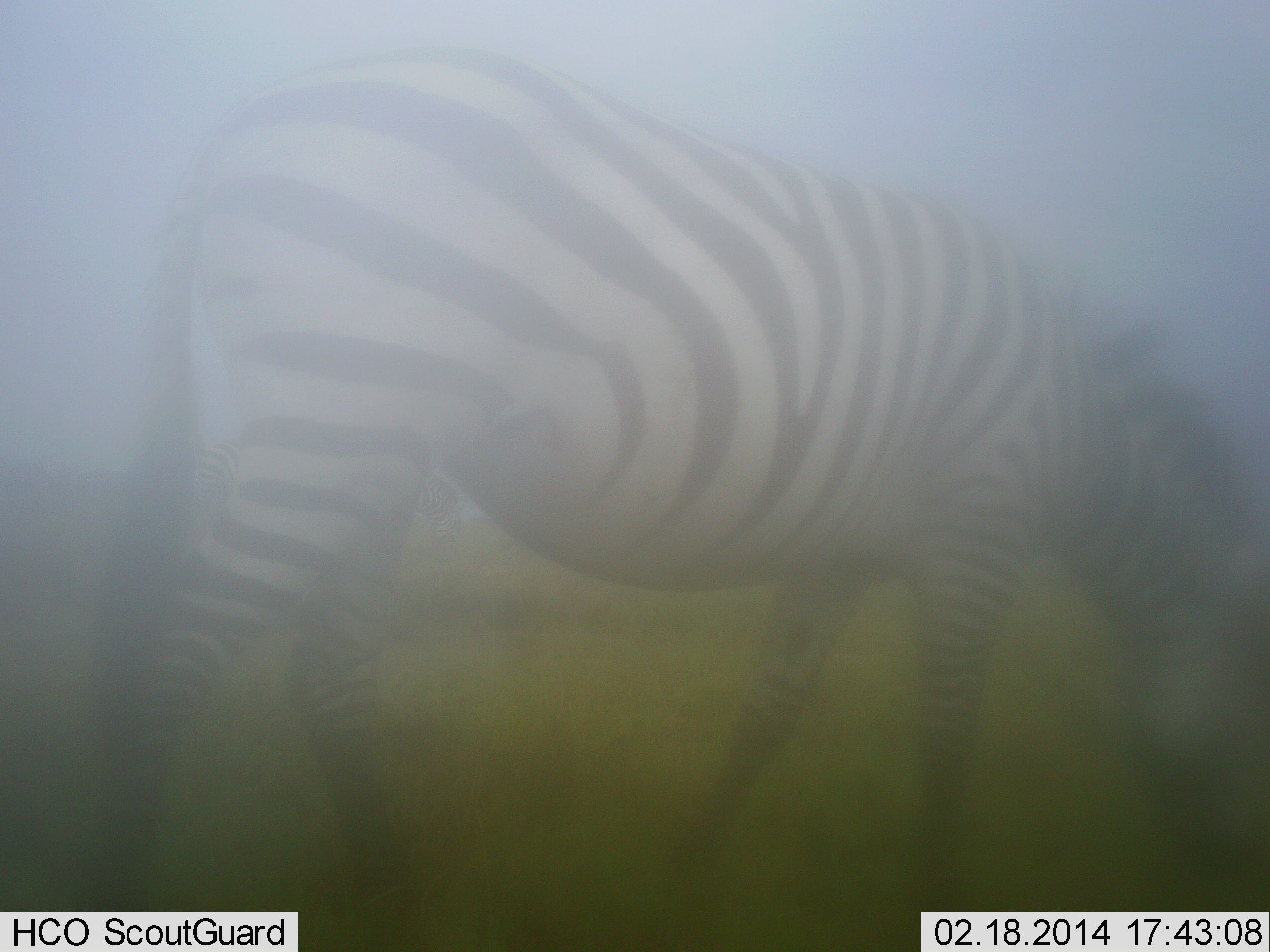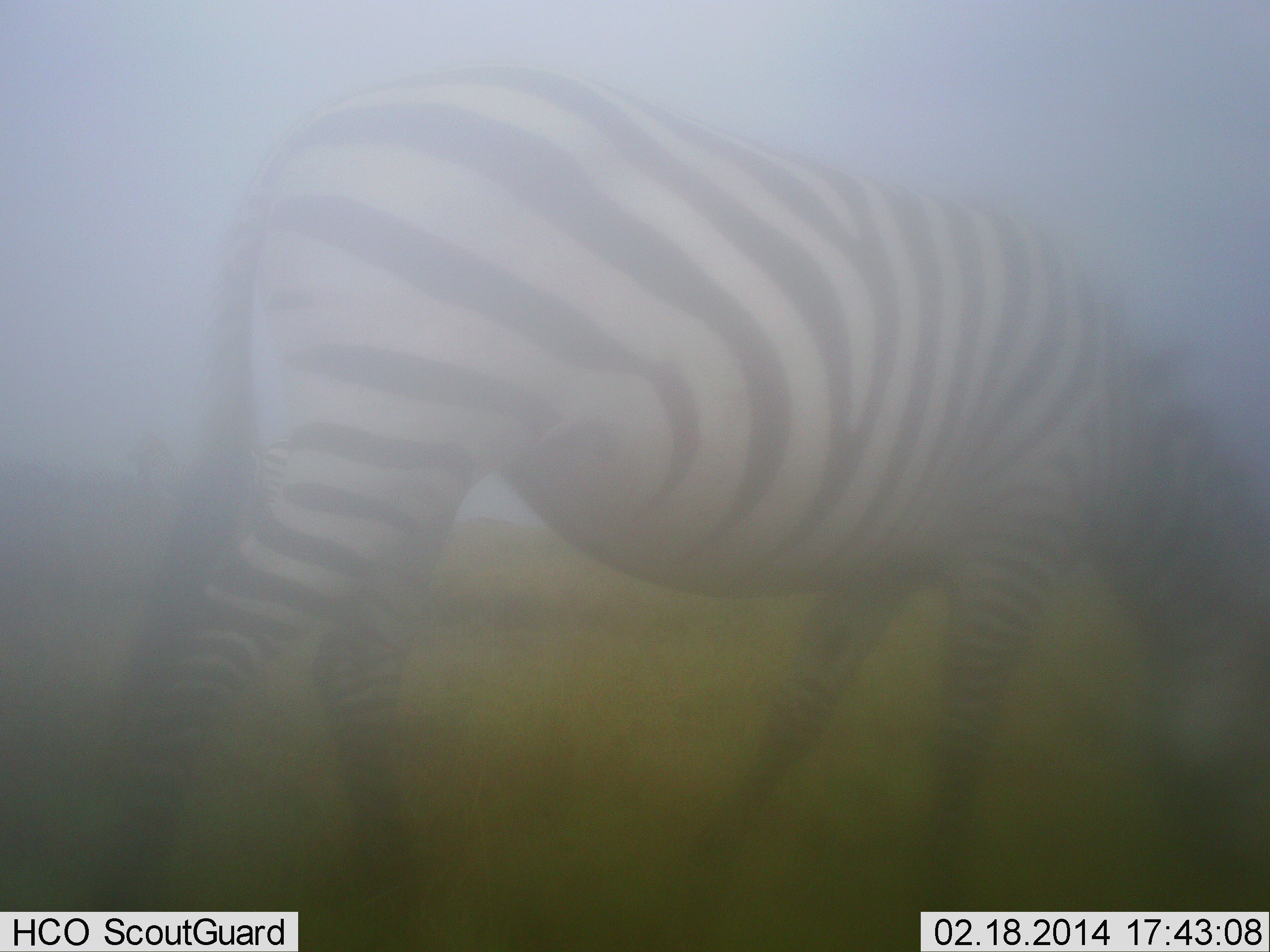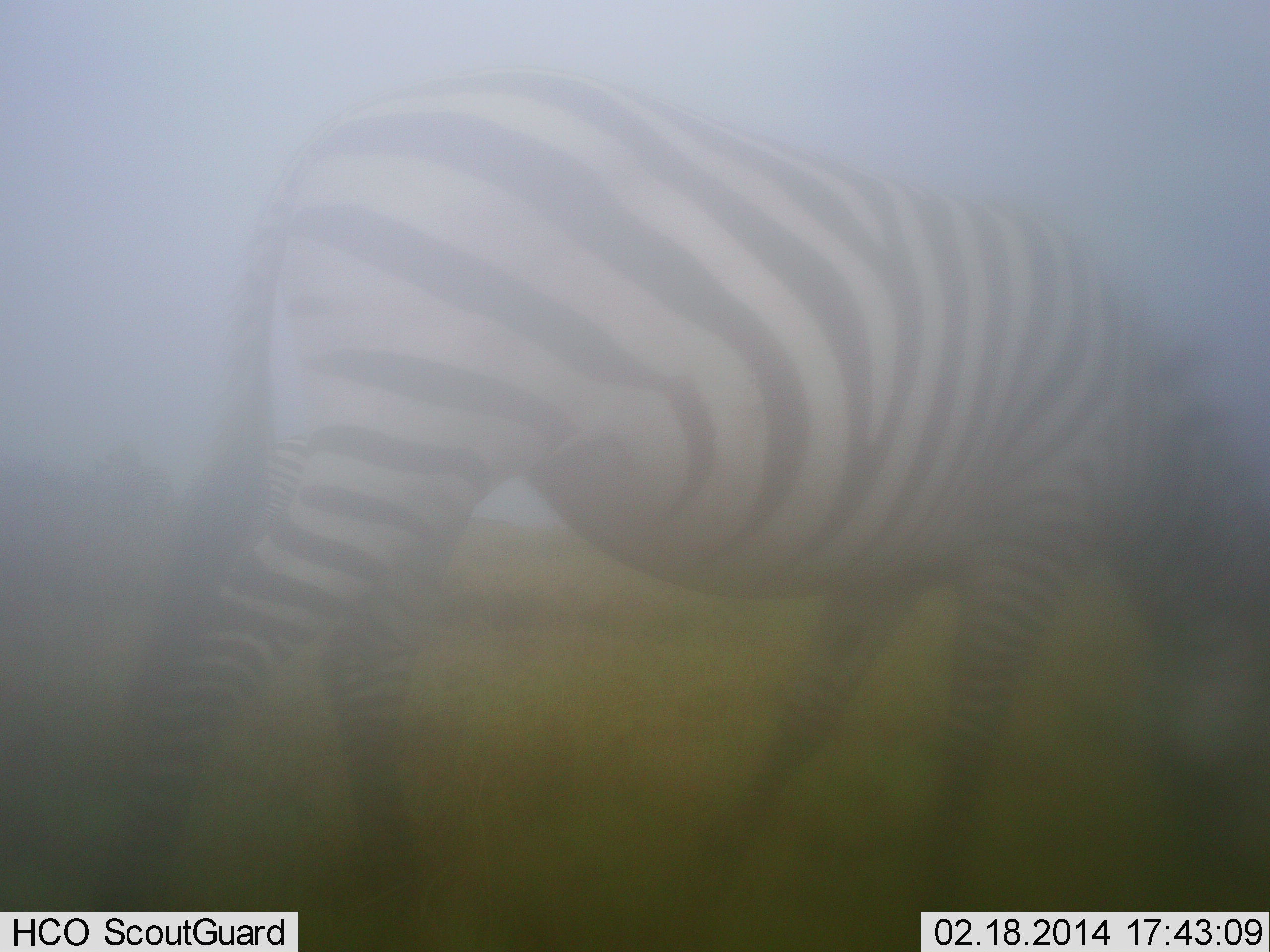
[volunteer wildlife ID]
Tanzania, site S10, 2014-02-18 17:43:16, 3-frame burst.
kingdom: Animalia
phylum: Chordata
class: Mammalia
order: Perissodactyla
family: Equidae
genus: Equus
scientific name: Equus quagga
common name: plains zebra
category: zebra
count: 1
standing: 22%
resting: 0%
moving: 17%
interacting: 0%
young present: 0%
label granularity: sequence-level